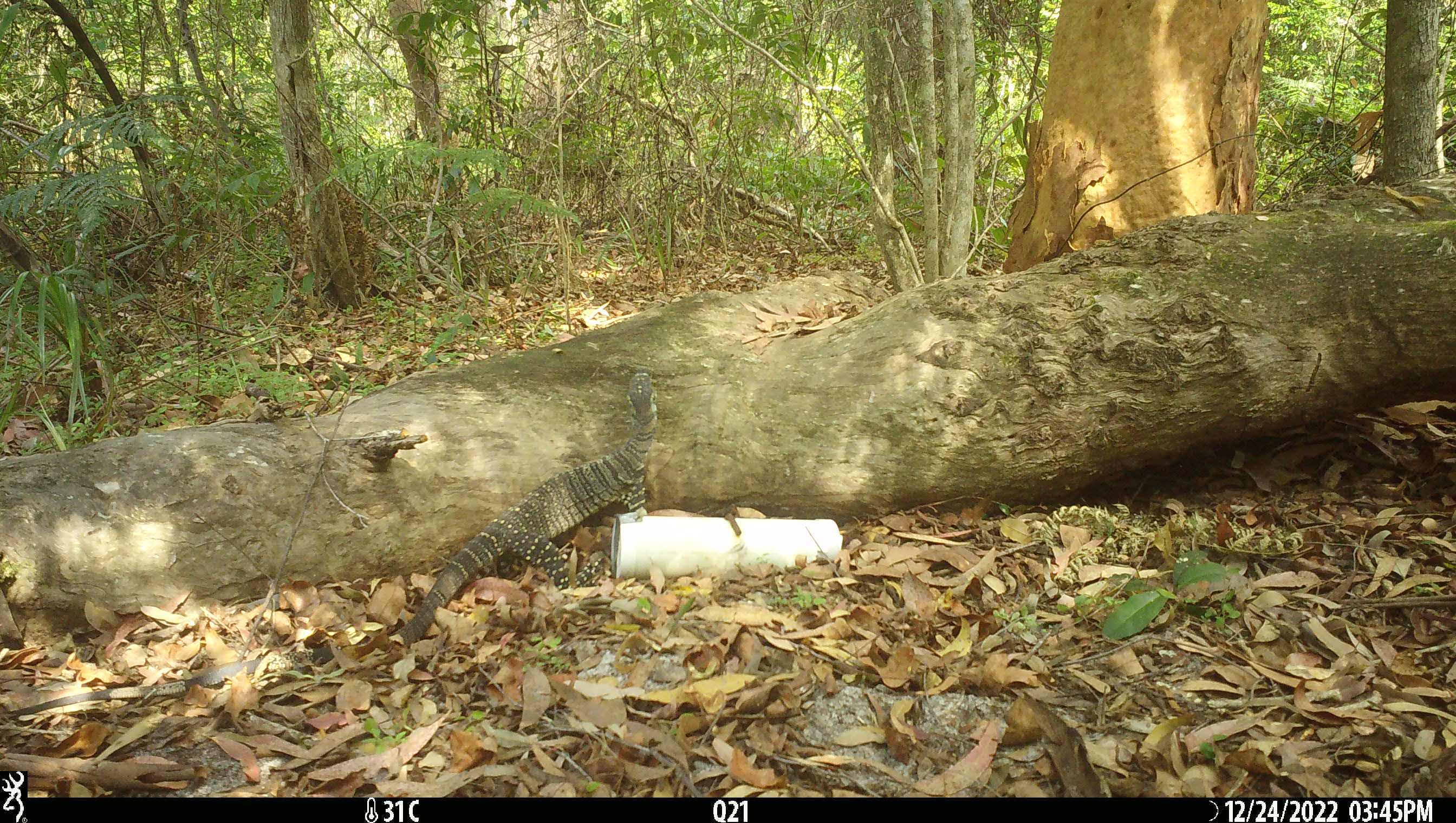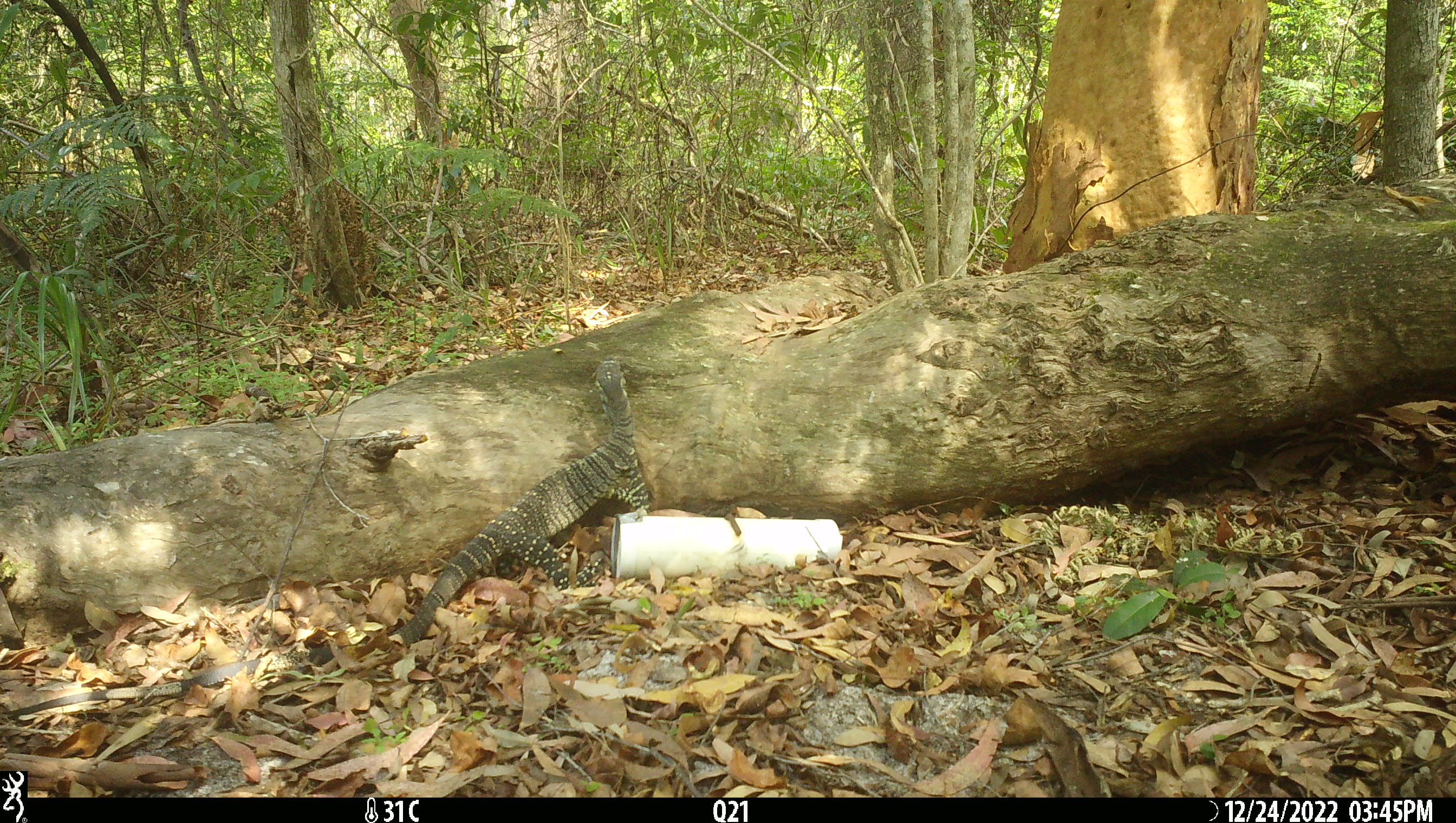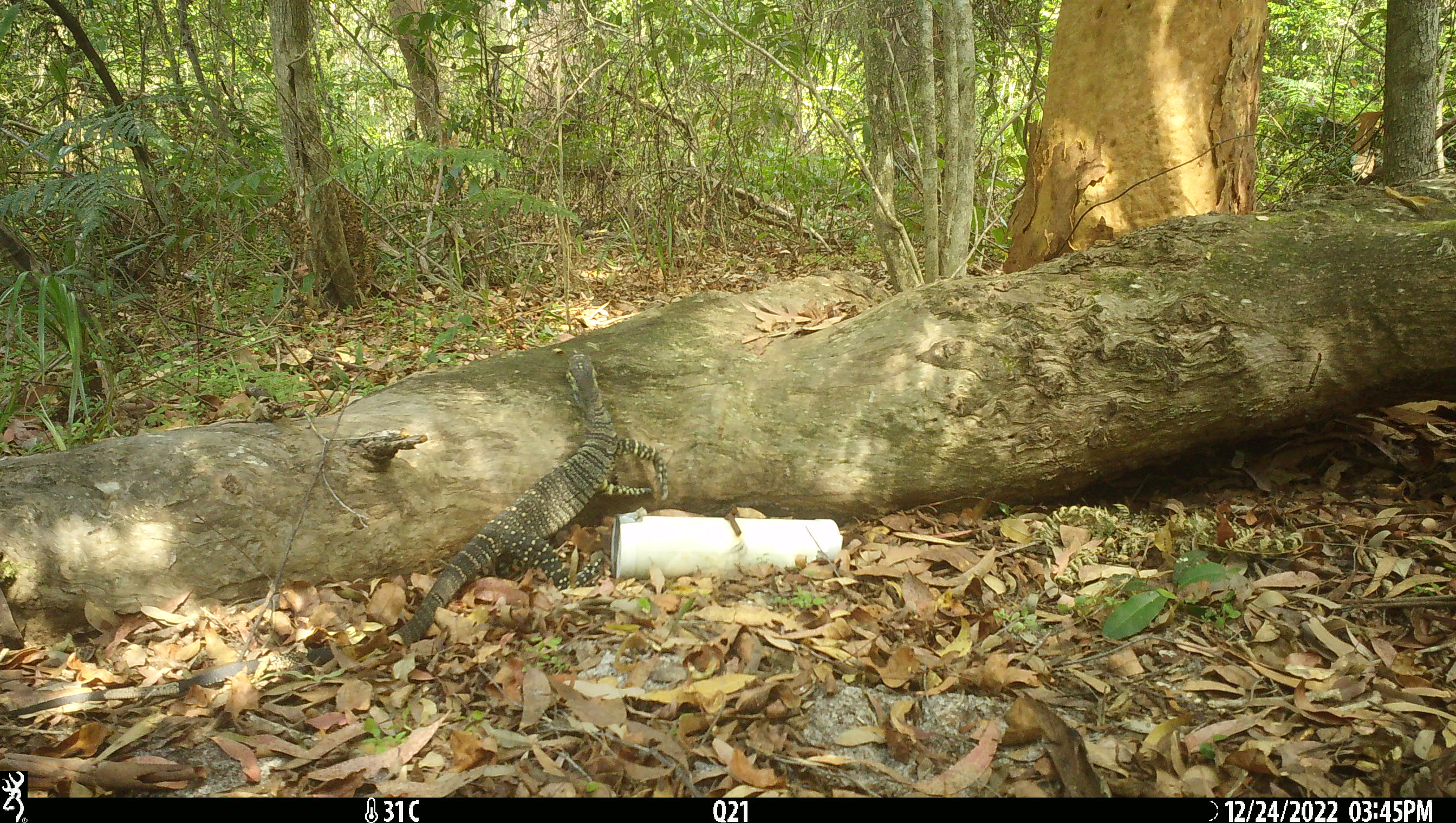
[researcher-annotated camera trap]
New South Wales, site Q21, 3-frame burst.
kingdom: Animalia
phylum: Chordata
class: Reptilia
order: Squamata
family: Varanidae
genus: Varanus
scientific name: Varanus varius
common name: lace monitor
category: goanna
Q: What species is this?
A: Goanna (lace monitor) (Varanus varius).